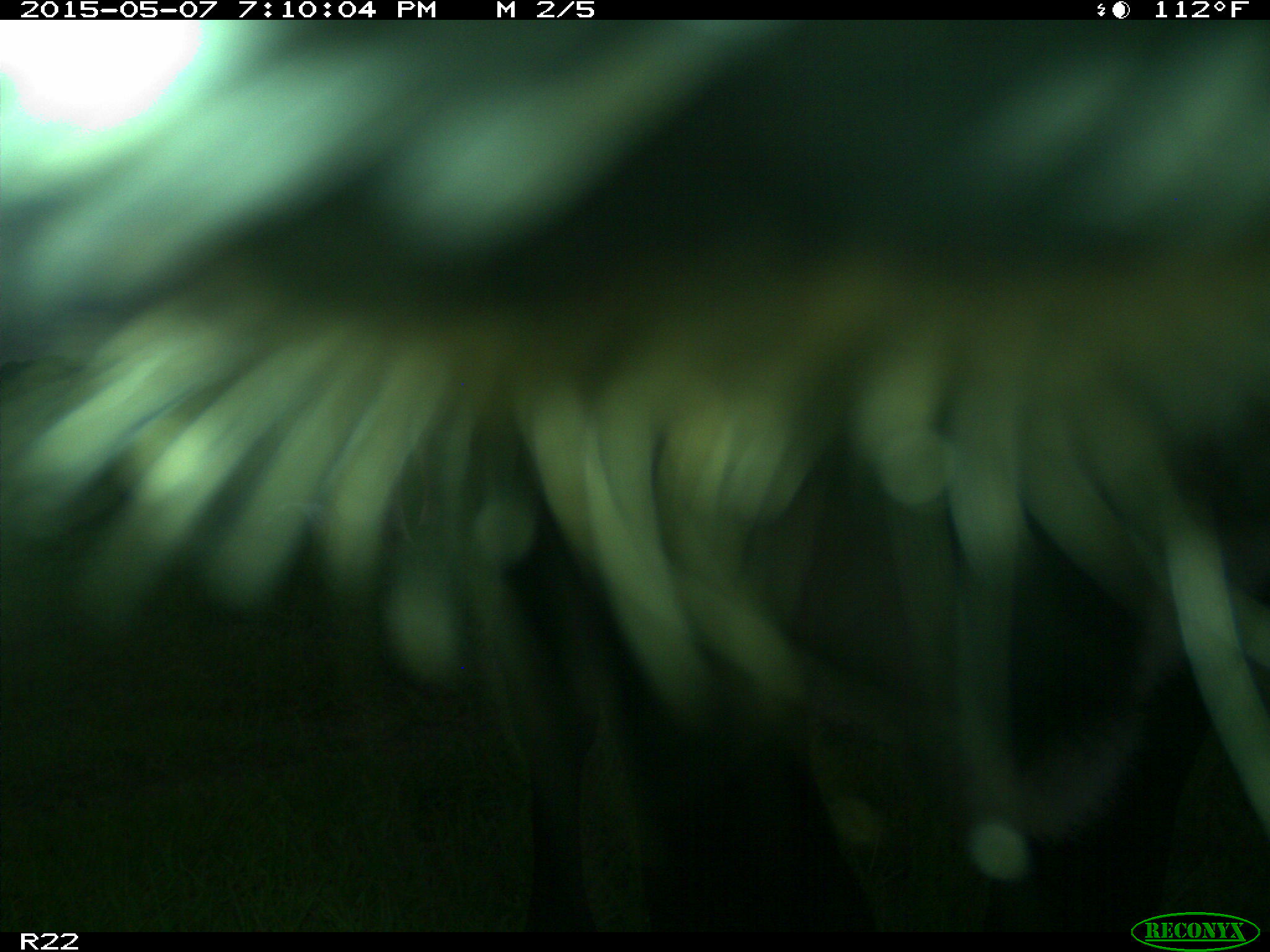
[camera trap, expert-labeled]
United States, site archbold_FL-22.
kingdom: Animalia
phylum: Chordata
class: Mammalia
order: Artiodactyla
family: Bovidae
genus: Bos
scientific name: Bos taurus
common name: domestic cow